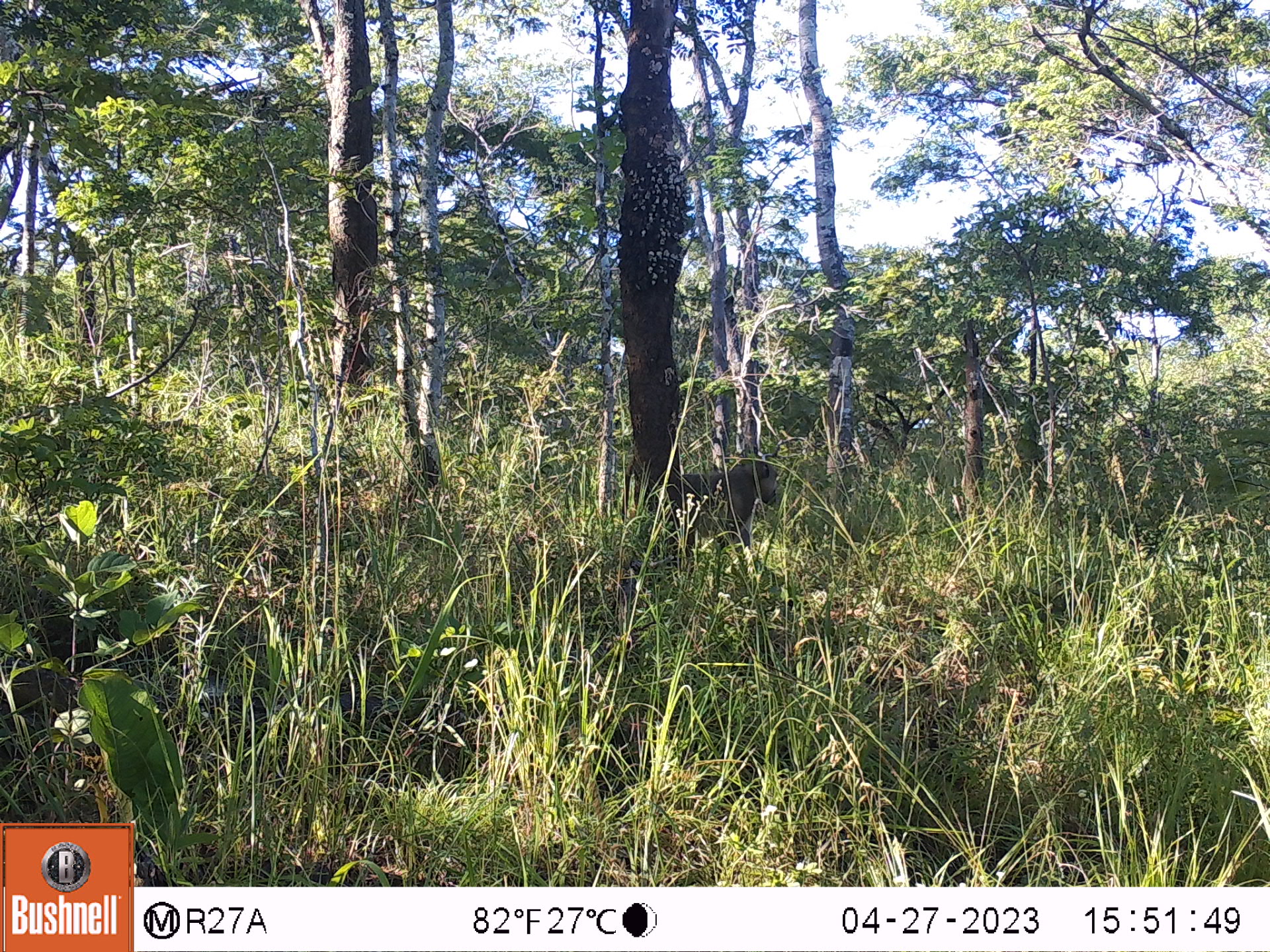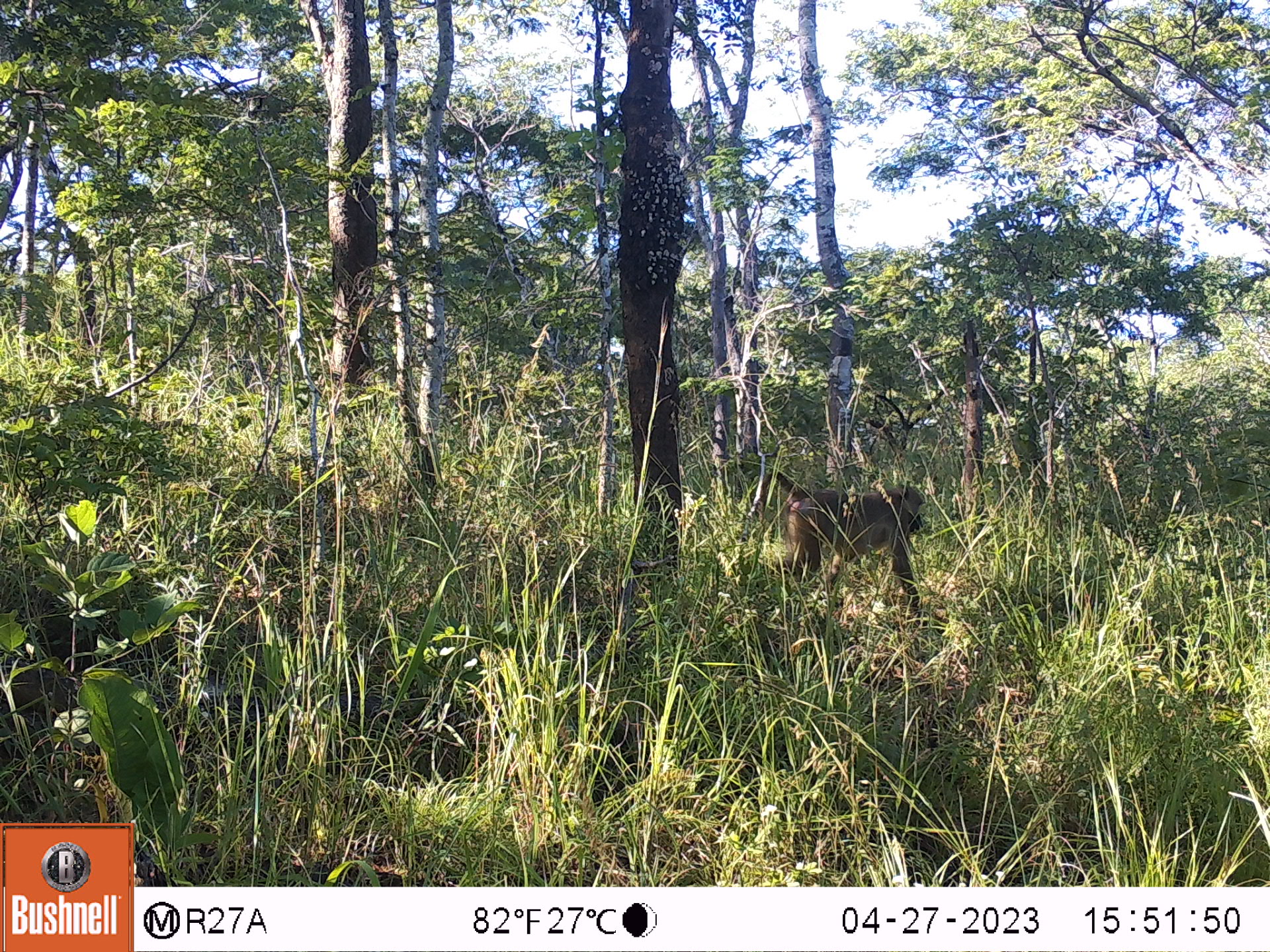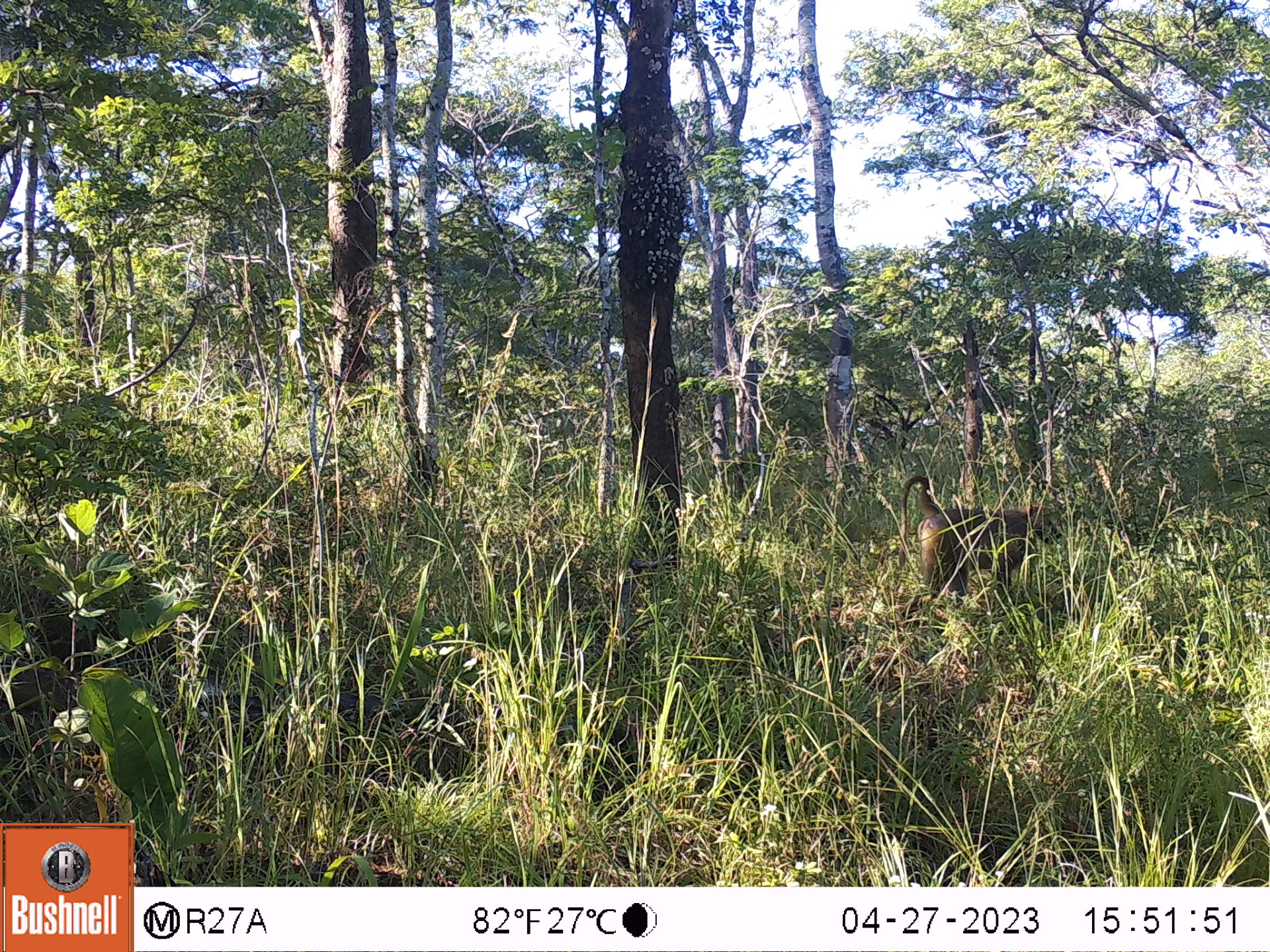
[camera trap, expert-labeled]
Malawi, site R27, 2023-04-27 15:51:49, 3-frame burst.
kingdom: Animalia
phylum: Chordata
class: Mammalia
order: Primates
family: Cercopithecidae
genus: Papio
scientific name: Papio cynocephalus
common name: yellow baboon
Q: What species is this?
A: Yellow baboon (Papio cynocephalus).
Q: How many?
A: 1.